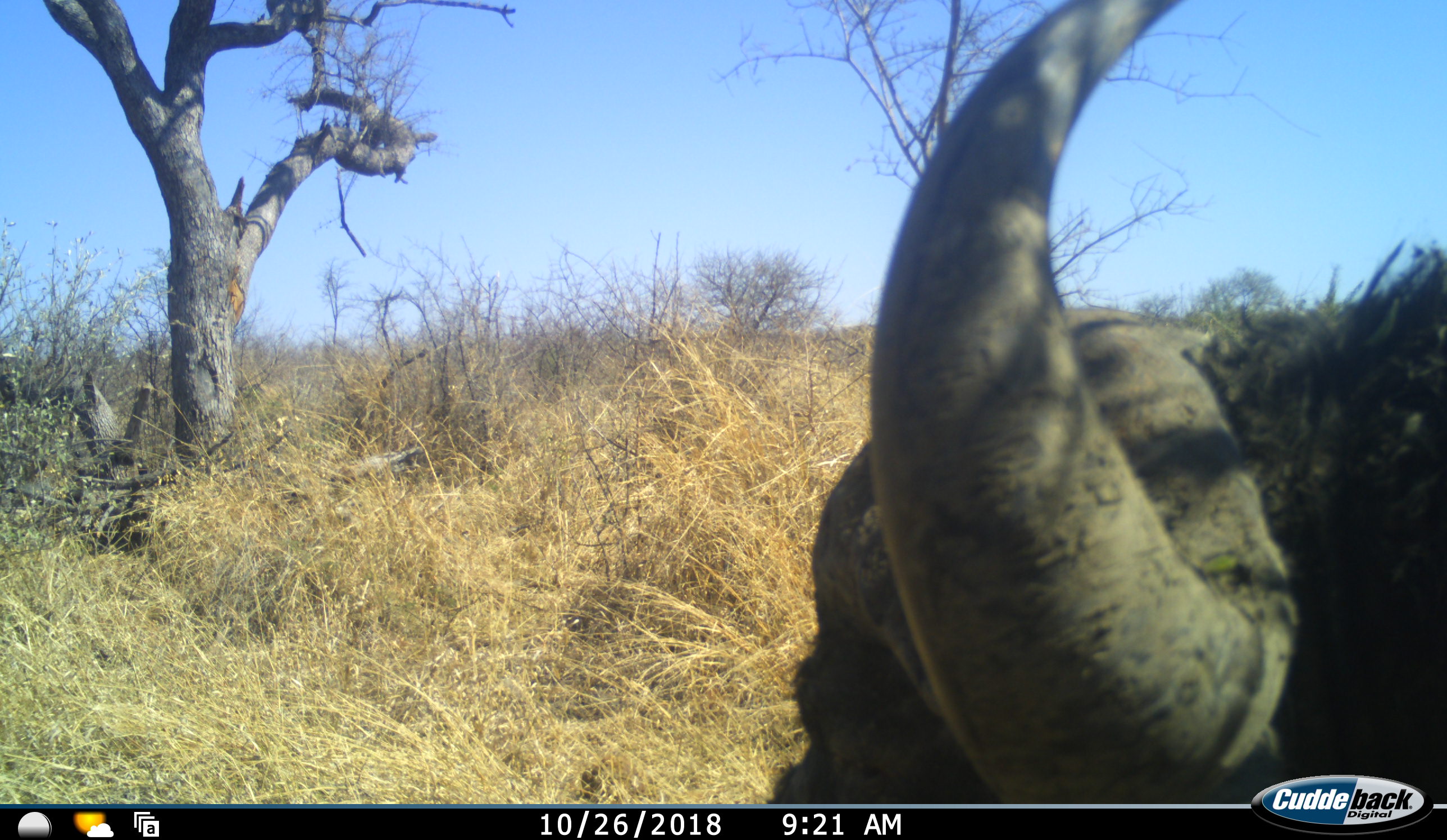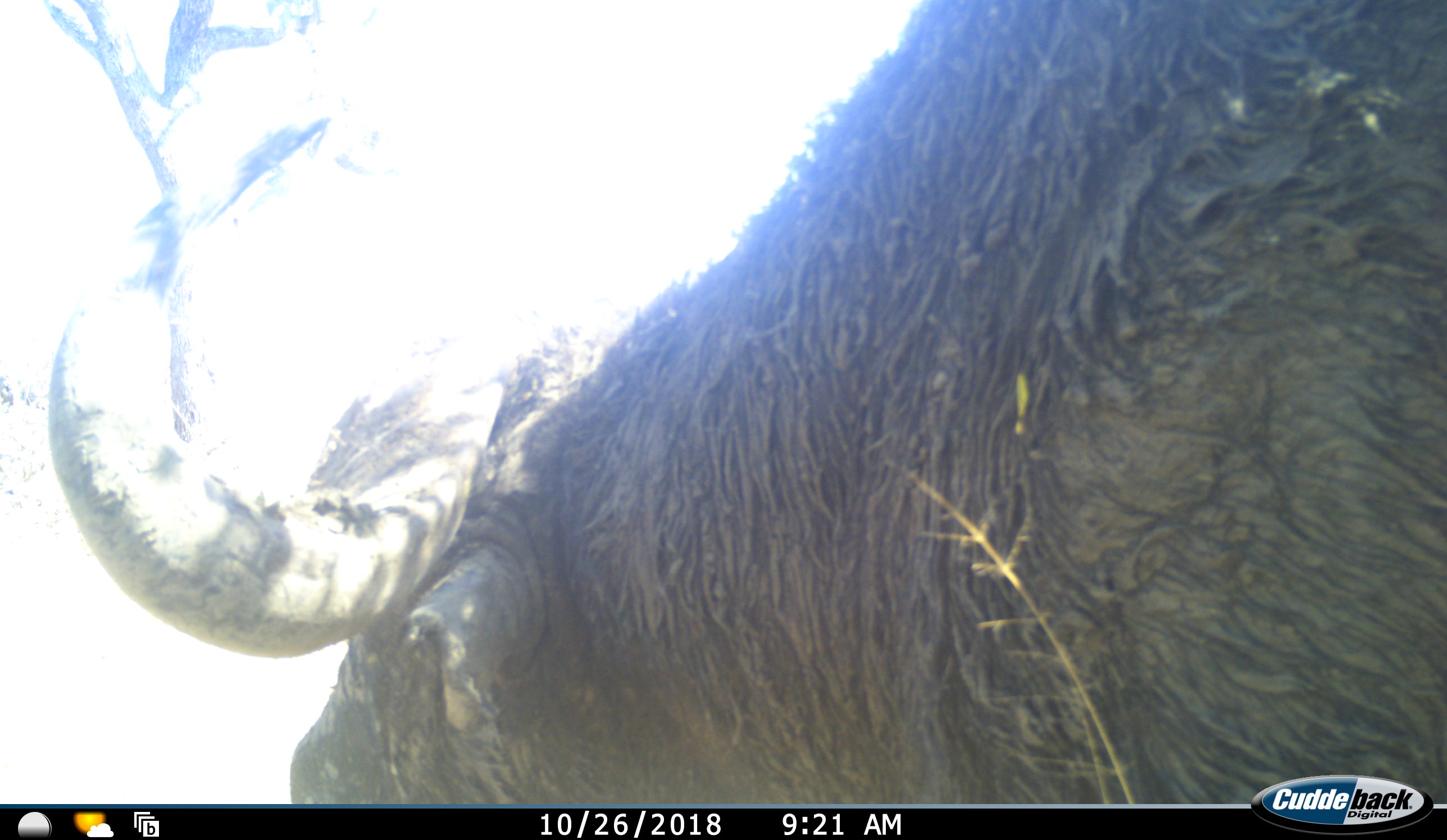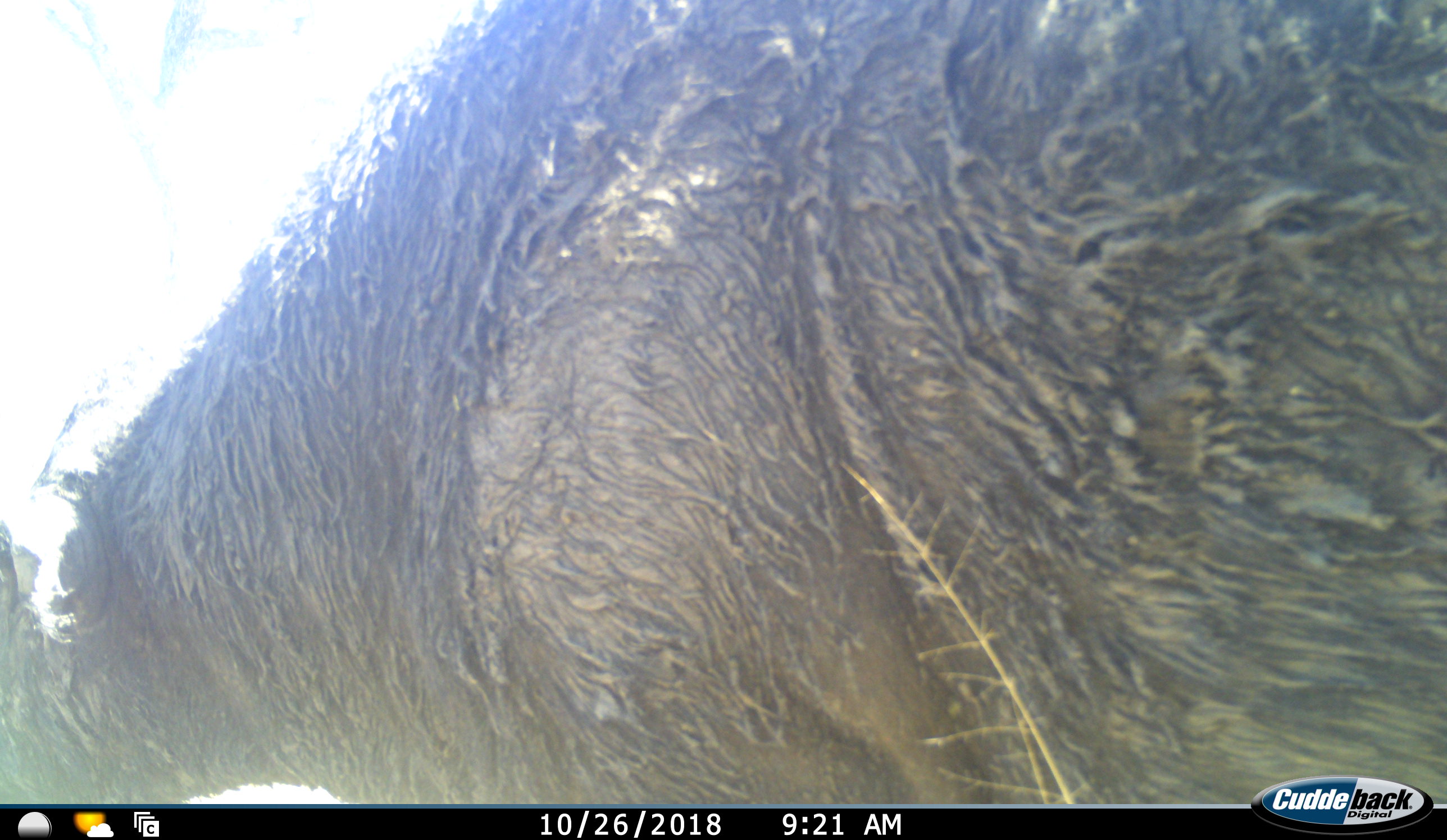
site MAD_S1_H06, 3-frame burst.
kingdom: Animalia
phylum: Chordata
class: Mammalia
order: Artiodactyla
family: Bovidae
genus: Syncerus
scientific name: Syncerus caffer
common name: african buffalo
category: buffalo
Buffalo (african buffalo) (Syncerus caffer), count 1. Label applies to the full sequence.